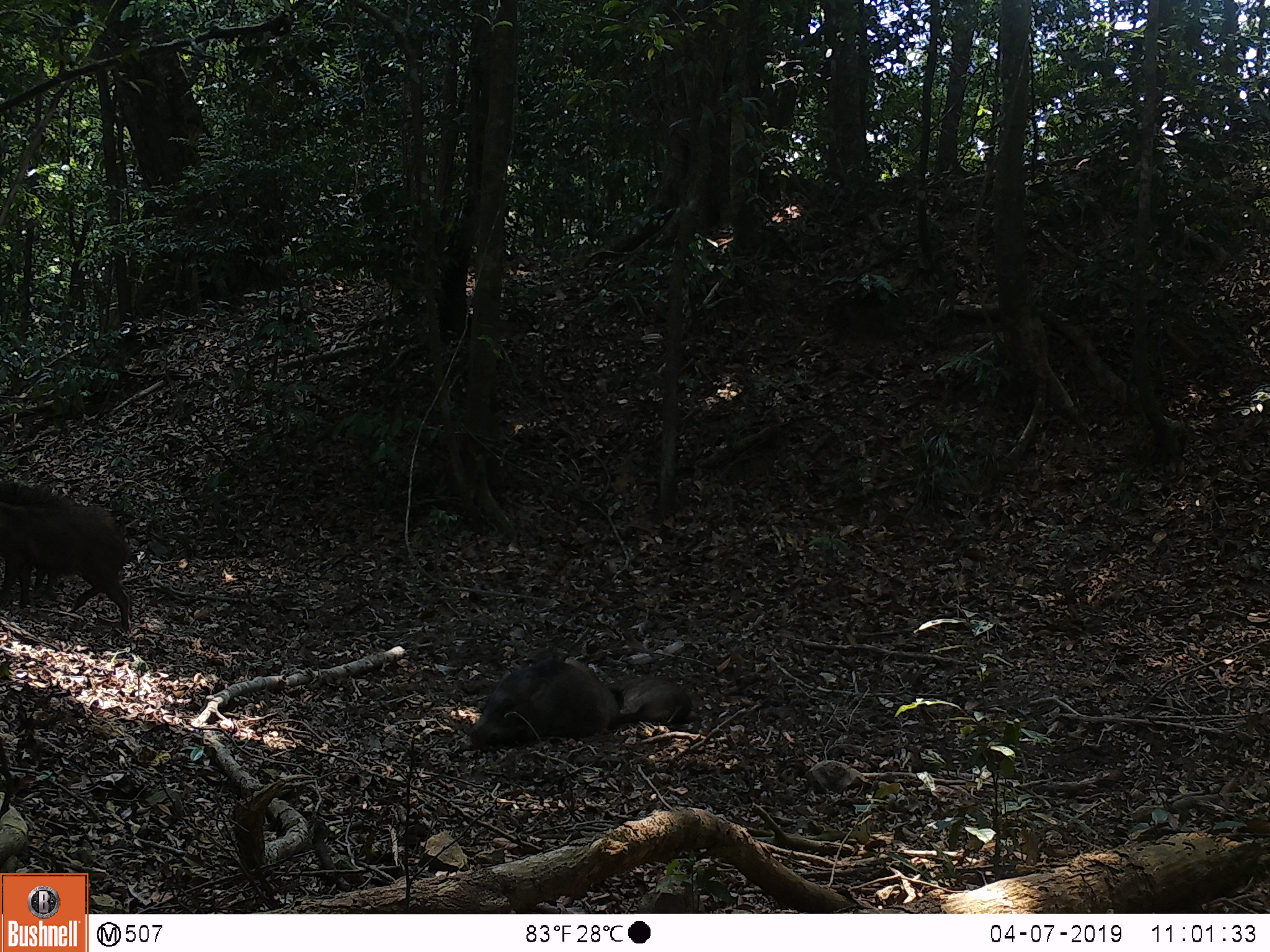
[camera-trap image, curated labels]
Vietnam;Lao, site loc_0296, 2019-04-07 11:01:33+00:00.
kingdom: Animalia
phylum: Chordata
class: Mammalia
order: Artiodactyla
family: Suidae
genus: Sus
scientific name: Sus scrofa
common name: eurasian wild pig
Eurasian wild pig (Sus scrofa). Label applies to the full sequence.